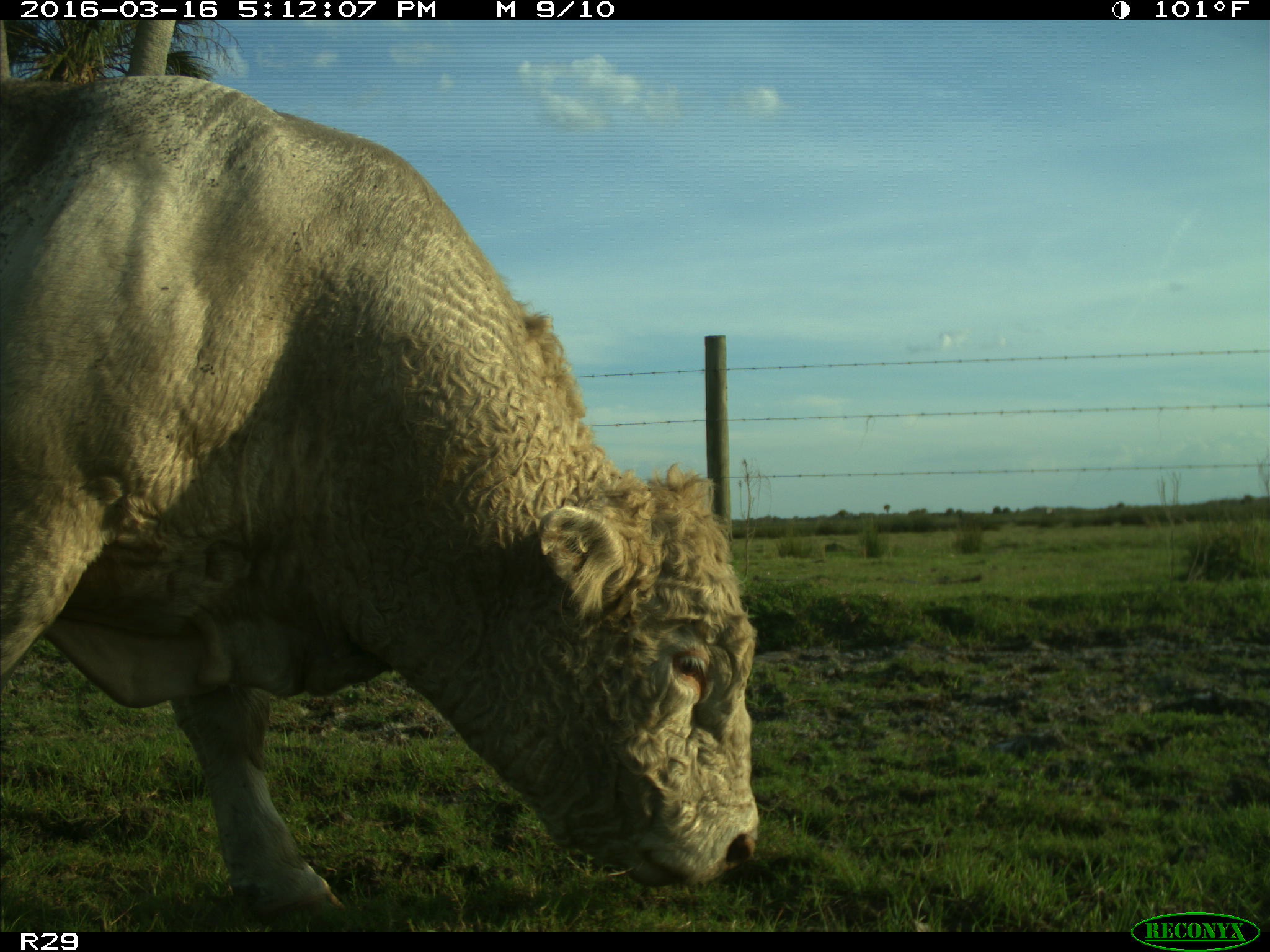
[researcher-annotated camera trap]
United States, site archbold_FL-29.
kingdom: Animalia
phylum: Chordata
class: Mammalia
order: Artiodactyla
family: Bovidae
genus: Bos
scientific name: Bos taurus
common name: domestic cow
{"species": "Bos taurus (domestic cow)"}